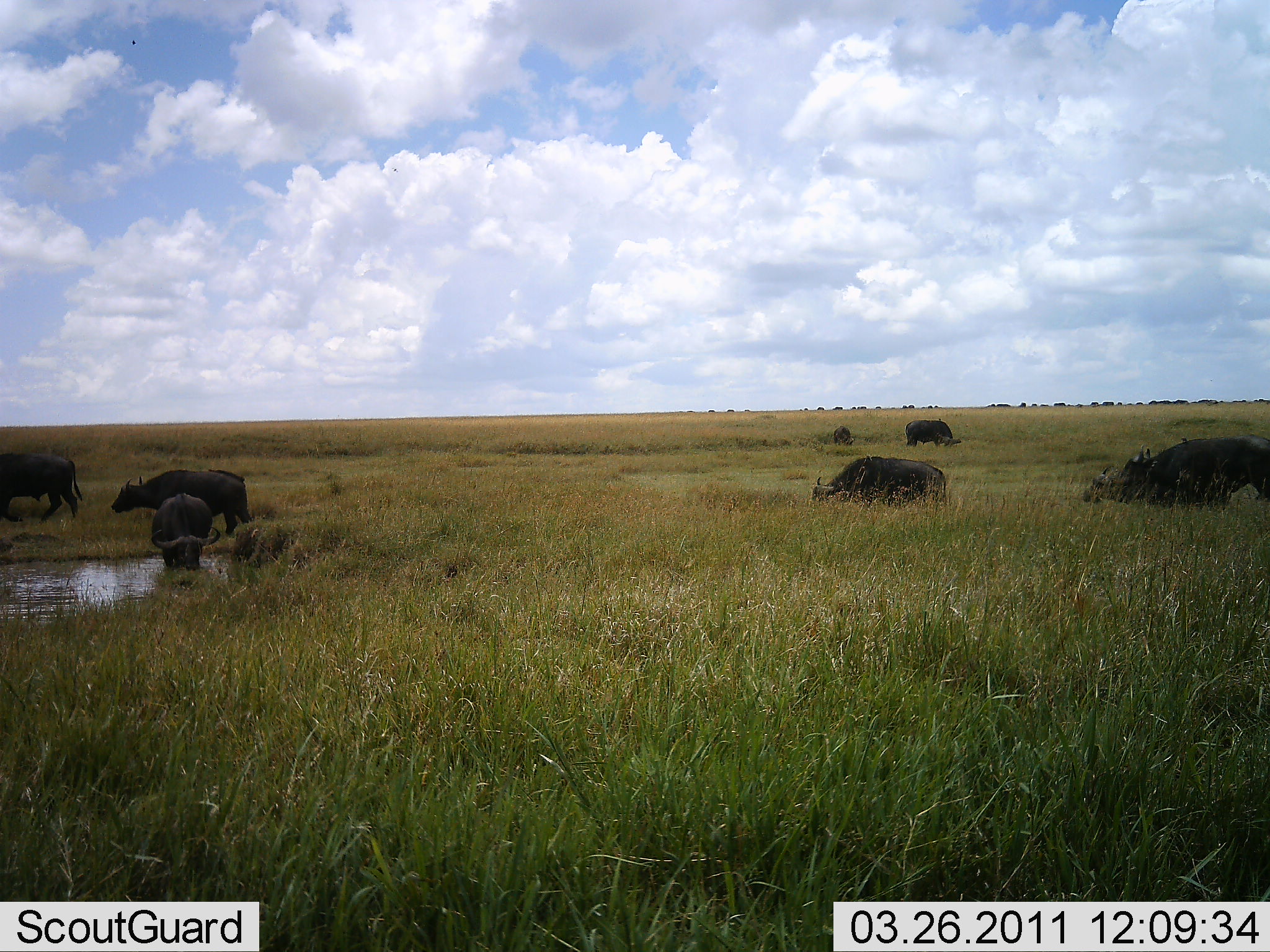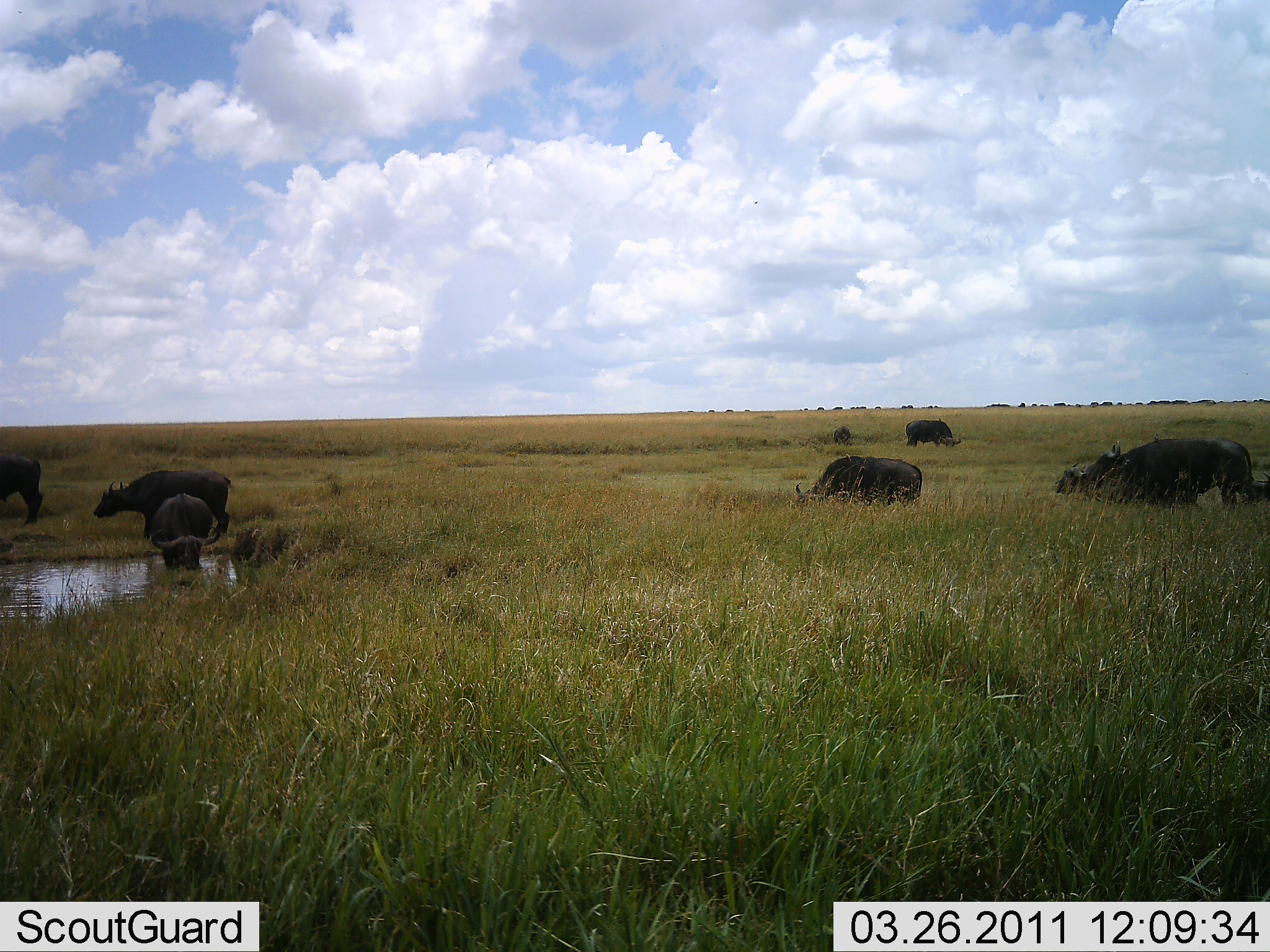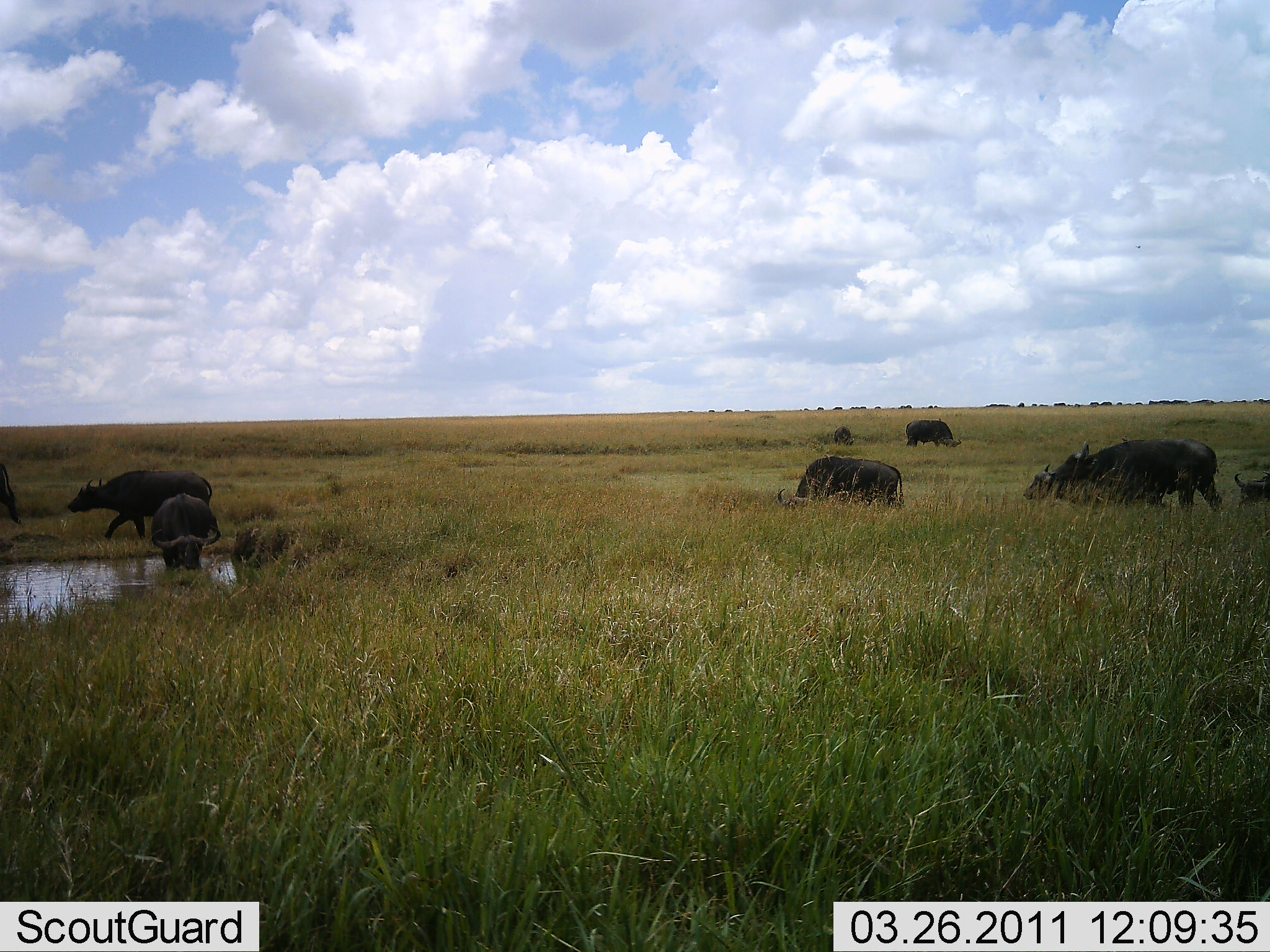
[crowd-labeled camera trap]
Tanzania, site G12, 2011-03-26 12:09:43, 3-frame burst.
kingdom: Animalia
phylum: Chordata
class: Mammalia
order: Artiodactyla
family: Bovidae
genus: Syncerus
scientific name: Syncerus caffer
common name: cape buffalo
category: buffalo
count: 9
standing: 40%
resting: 0%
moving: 100%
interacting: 0%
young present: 0%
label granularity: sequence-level